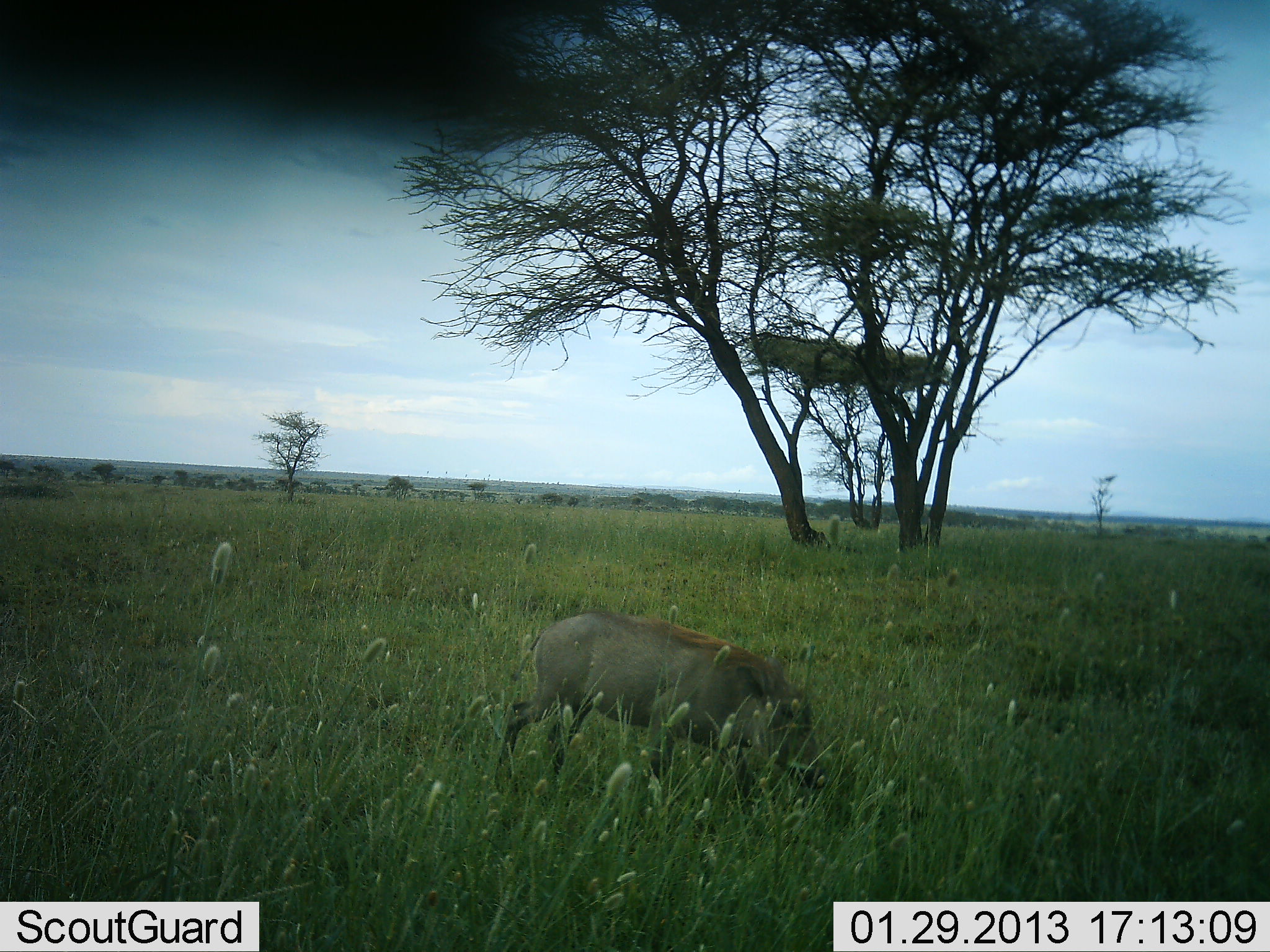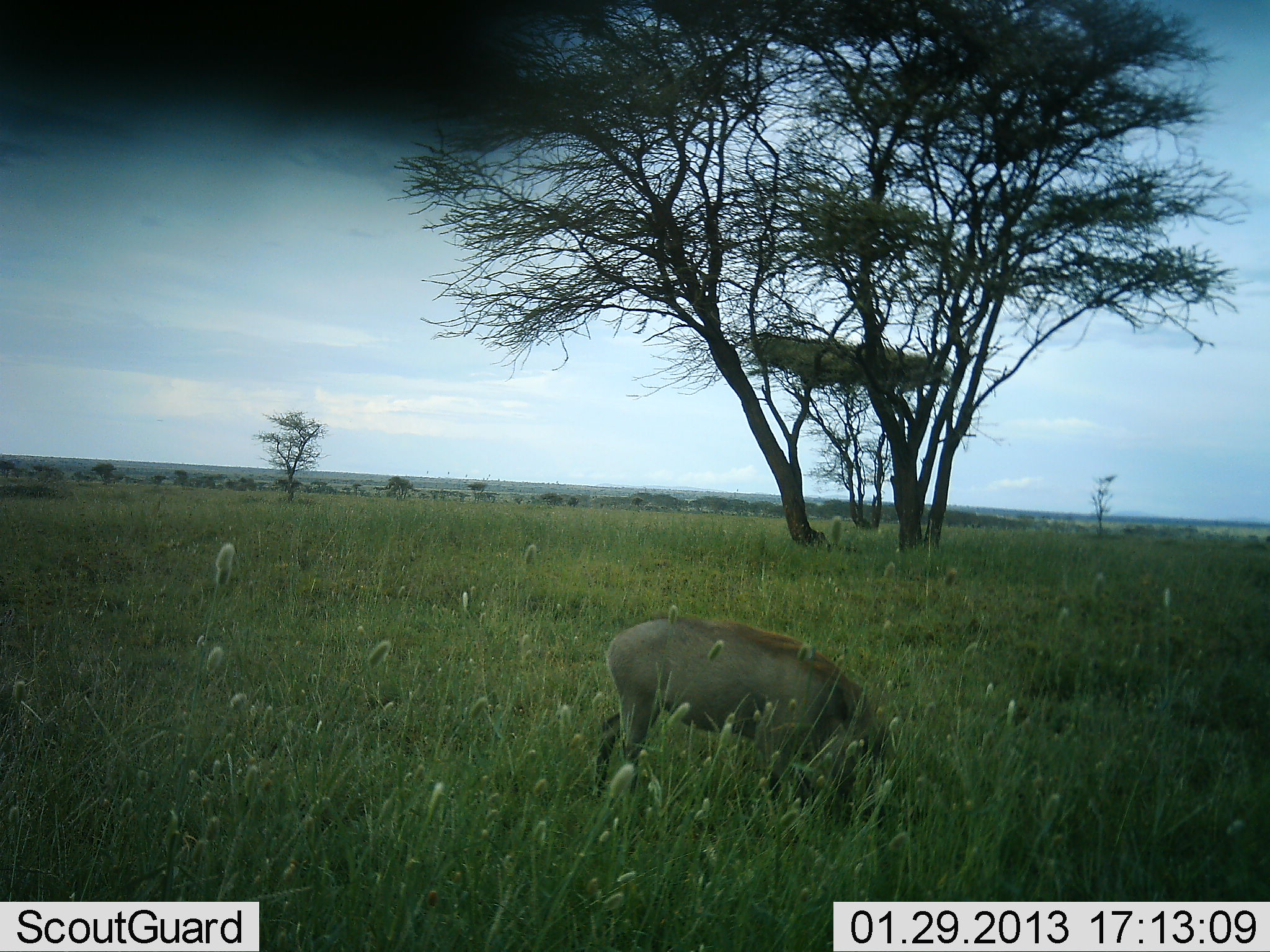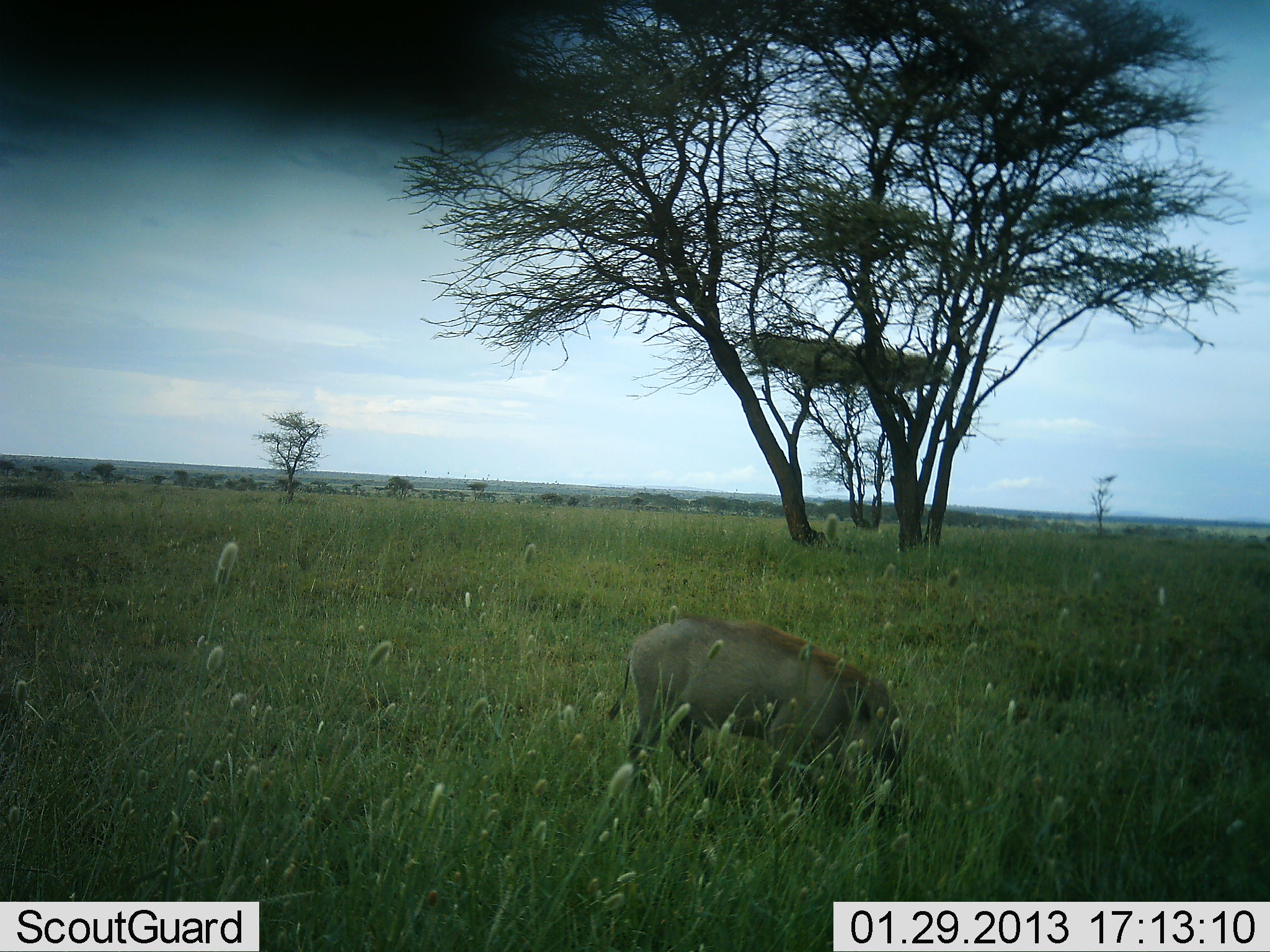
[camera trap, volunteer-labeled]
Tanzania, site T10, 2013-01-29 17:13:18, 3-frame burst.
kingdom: Animalia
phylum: Chordata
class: Mammalia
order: Artiodactyla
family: Suidae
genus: Phacochoerus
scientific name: Phacochoerus africanus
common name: warthog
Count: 1.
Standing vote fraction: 14%.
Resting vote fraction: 0%.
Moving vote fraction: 50%.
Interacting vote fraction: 0%.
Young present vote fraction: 0%.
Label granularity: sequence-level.